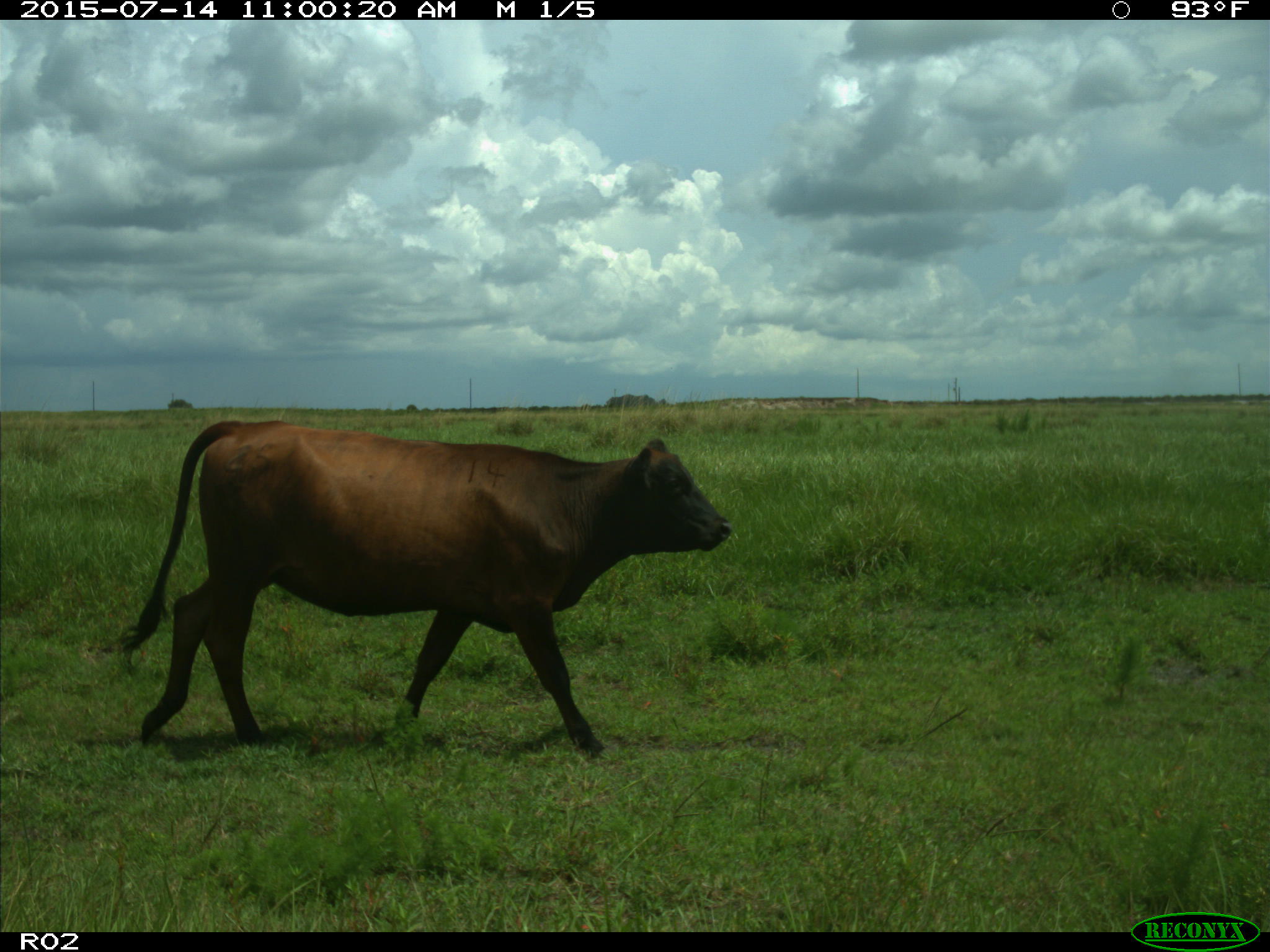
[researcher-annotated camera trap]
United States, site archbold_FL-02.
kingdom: Animalia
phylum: Chordata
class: Mammalia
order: Artiodactyla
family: Bovidae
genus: Bos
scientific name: Bos taurus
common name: domestic cow